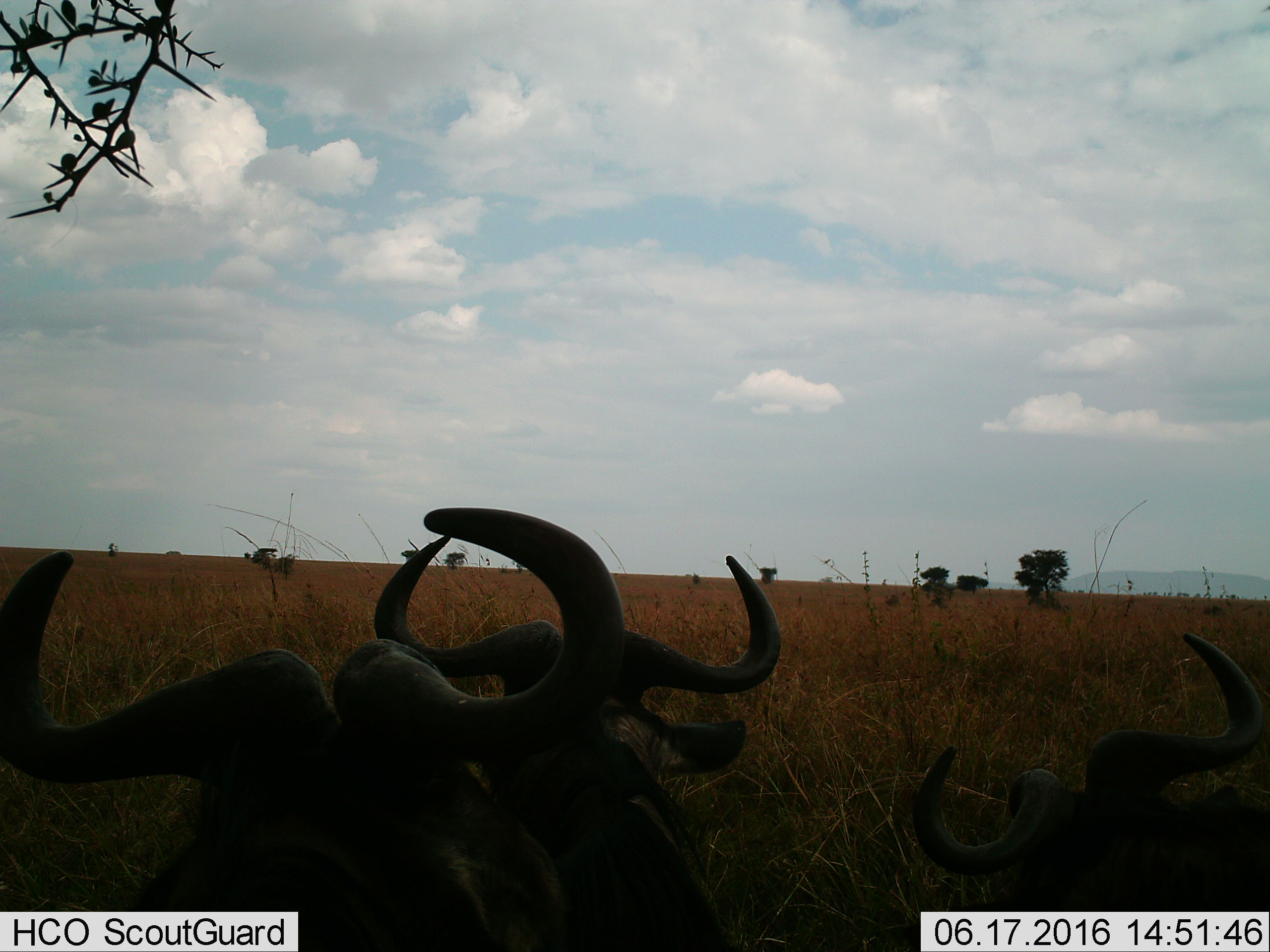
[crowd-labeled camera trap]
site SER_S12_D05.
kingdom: Animalia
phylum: Chordata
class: Mammalia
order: Artiodactyla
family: Bovidae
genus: Syncerus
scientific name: Syncerus caffer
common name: african buffalo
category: buffalo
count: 3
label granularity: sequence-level